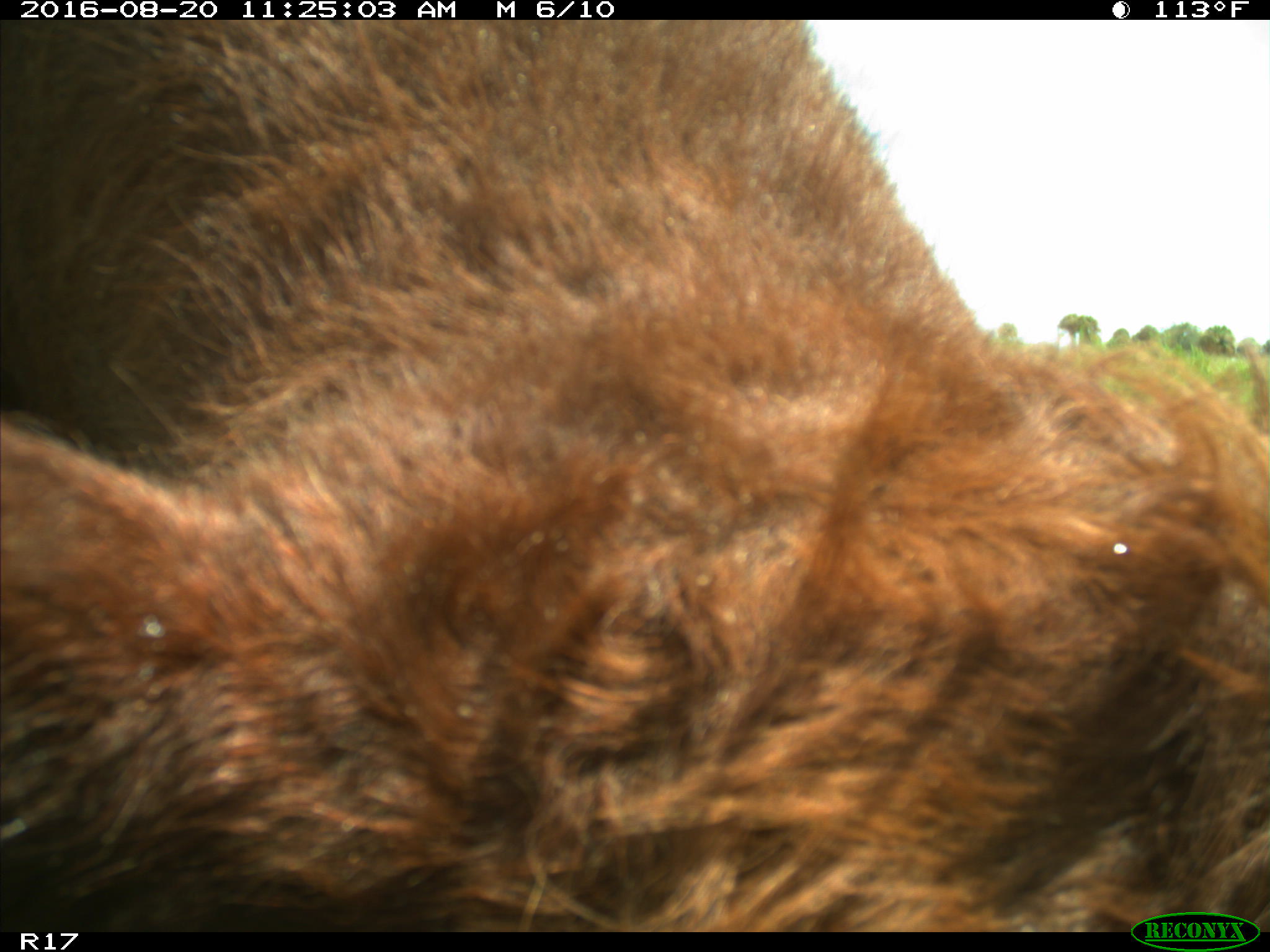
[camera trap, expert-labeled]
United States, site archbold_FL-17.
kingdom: Animalia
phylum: Chordata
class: Mammalia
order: Artiodactyla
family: Bovidae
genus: Bos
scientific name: Bos taurus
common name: domestic cow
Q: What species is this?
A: Bos taurus (domestic cow).